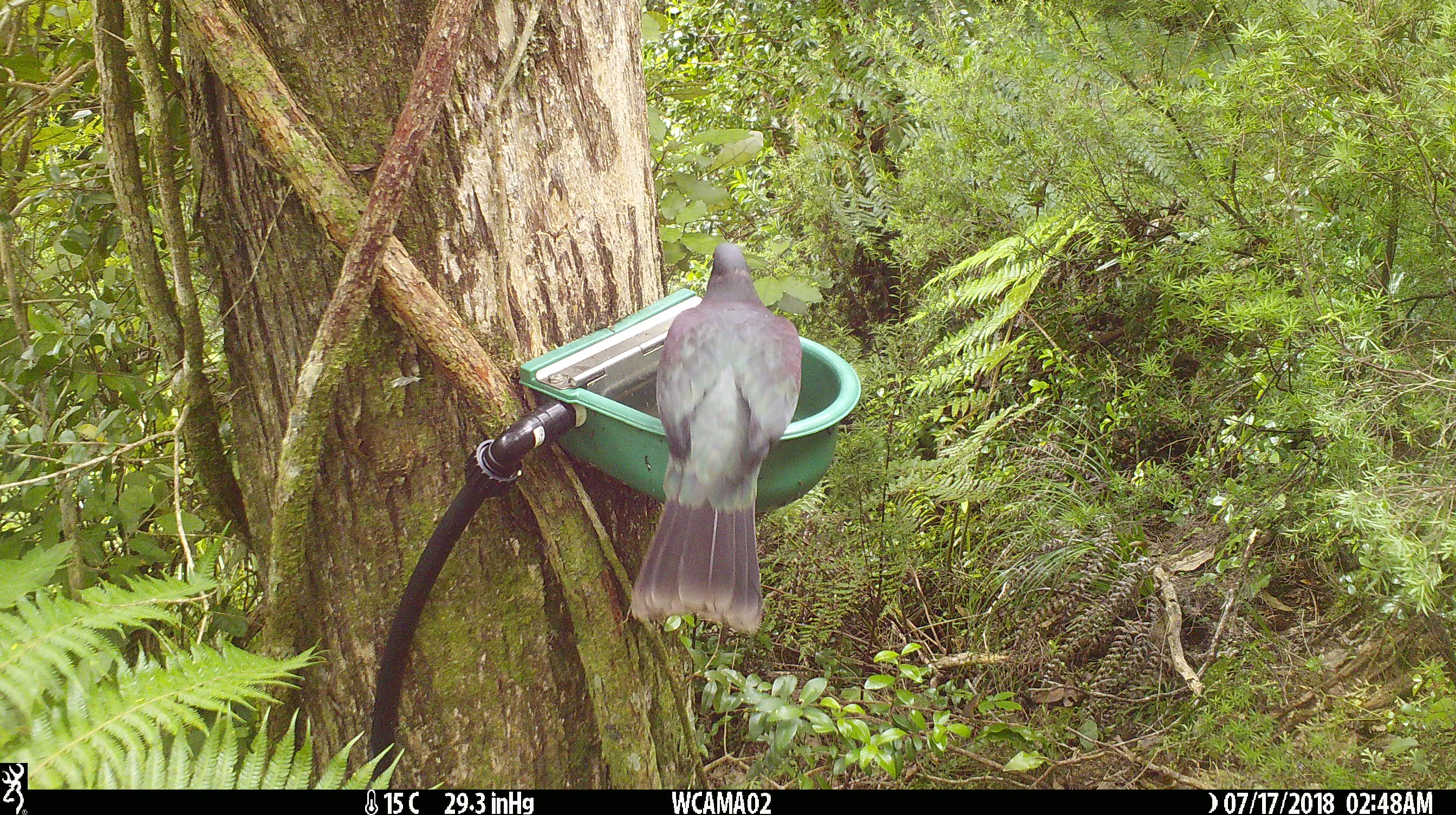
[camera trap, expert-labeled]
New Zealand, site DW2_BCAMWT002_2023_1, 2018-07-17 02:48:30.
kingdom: Animalia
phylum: Chordata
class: Aves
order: Columbiformes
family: Columbidae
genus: Hemiphaga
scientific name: Hemiphaga novaeseelandiae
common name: new zealand pigeon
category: kereru